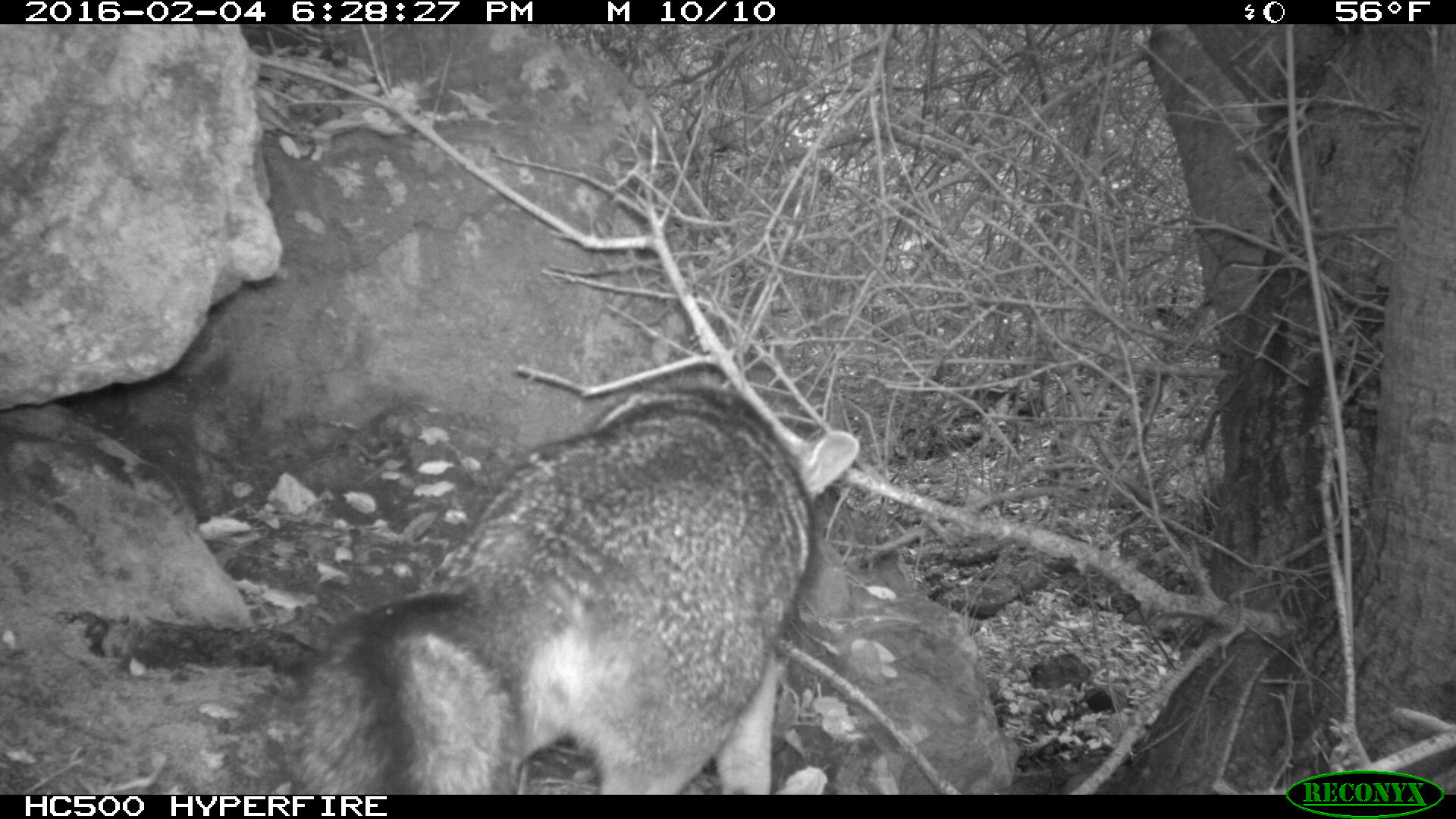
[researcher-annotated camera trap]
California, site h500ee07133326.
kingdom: Animalia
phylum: Chordata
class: Mammalia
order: Carnivora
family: Canidae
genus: Urocyon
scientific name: Urocyon littoralis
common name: island fox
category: fox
Fox (island fox) (Urocyon littoralis).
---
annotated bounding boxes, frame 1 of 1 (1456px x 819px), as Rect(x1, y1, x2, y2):
fox: Rect(294, 365, 860, 795)